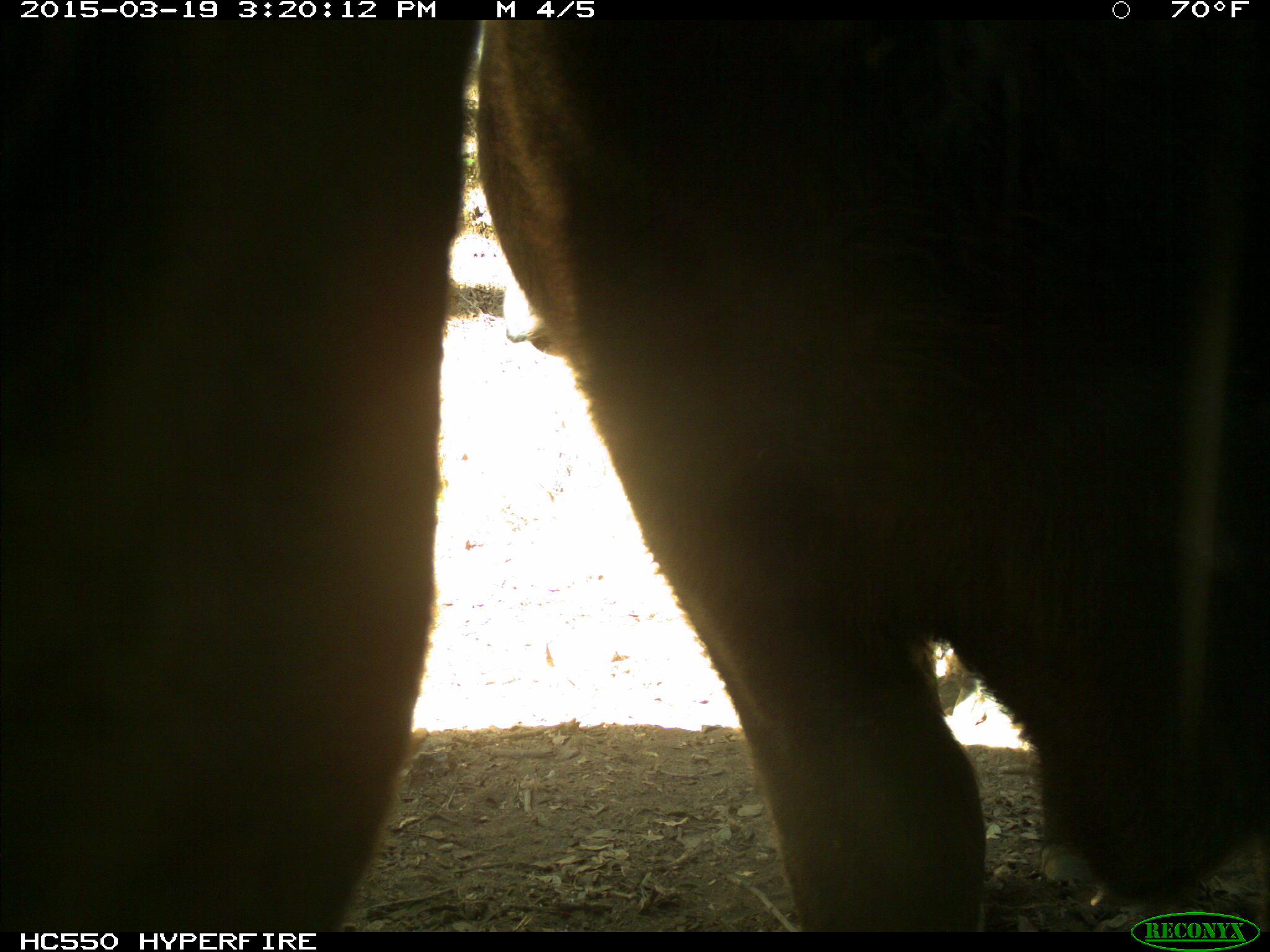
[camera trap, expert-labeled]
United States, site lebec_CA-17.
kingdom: Animalia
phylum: Chordata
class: Mammalia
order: Artiodactyla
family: Bovidae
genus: Bos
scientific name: Bos taurus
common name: domestic cow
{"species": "Bos taurus (domestic cow)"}